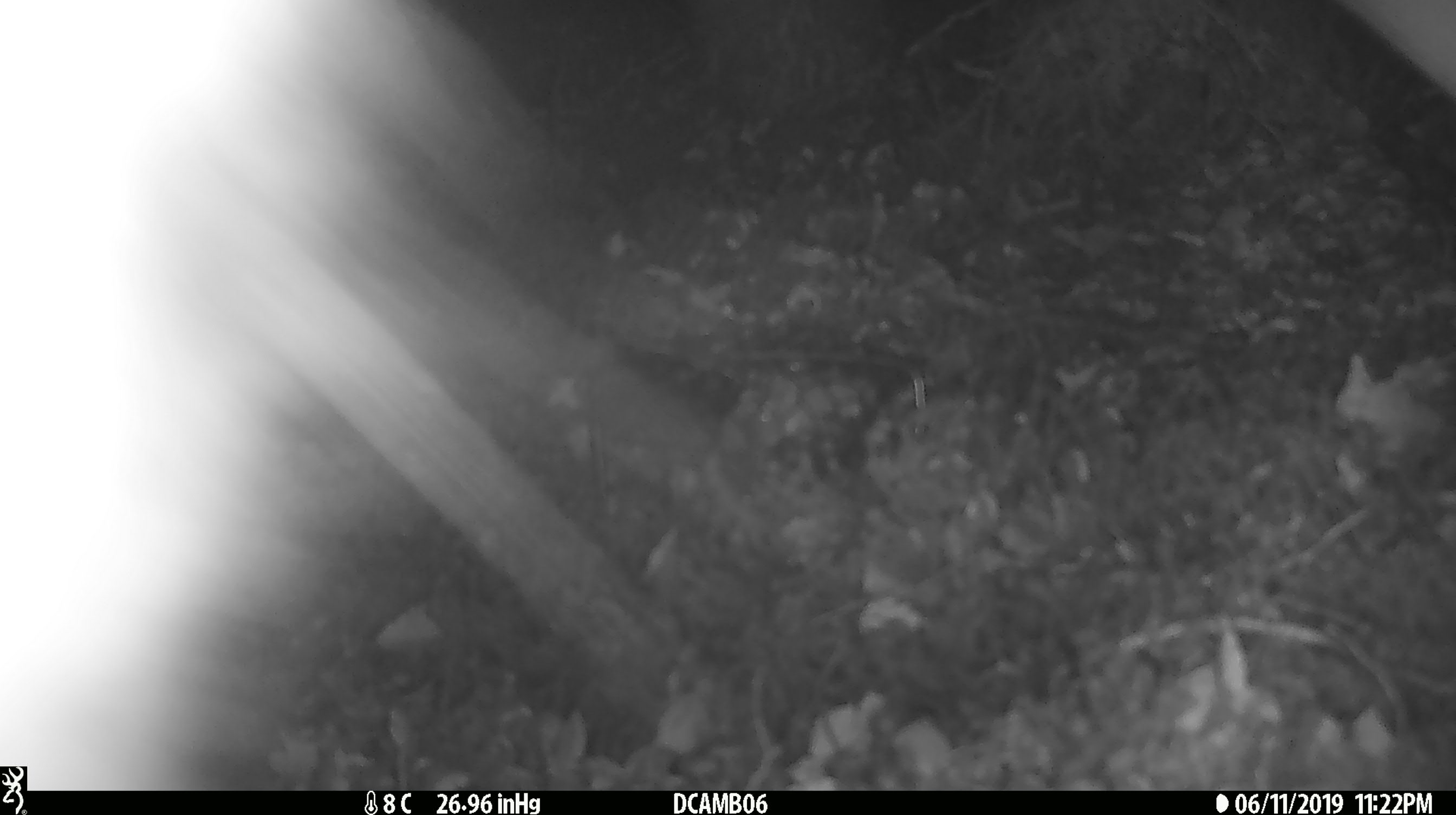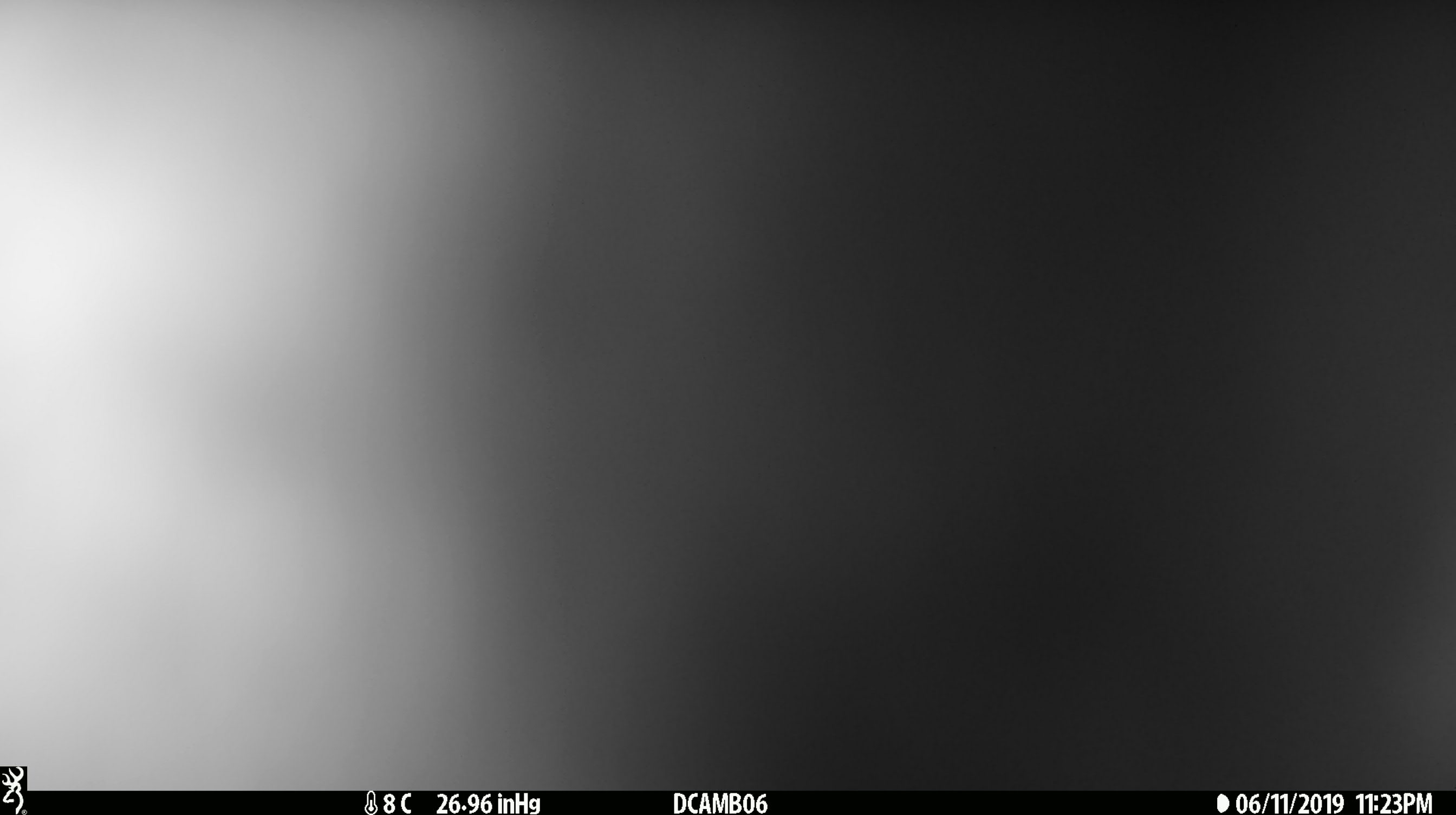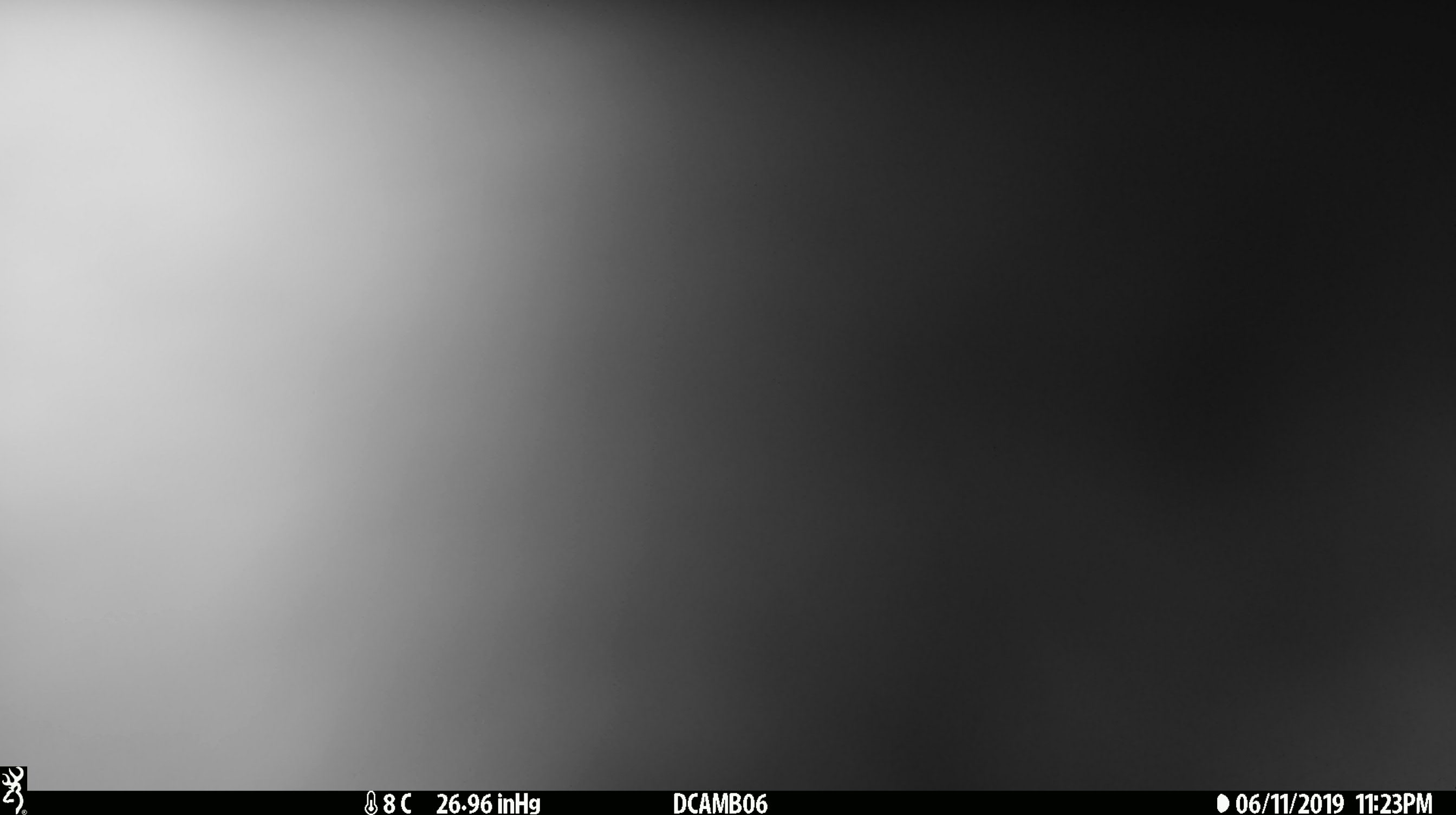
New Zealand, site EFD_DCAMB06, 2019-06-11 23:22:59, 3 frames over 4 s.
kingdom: Animalia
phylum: Chordata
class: Mammalia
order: Diprotodontia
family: Phalangeridae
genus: Trichosurus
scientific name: Trichosurus vulpecula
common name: common brushtail possum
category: possum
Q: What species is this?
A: Possum (common brushtail possum) (Trichosurus vulpecula).